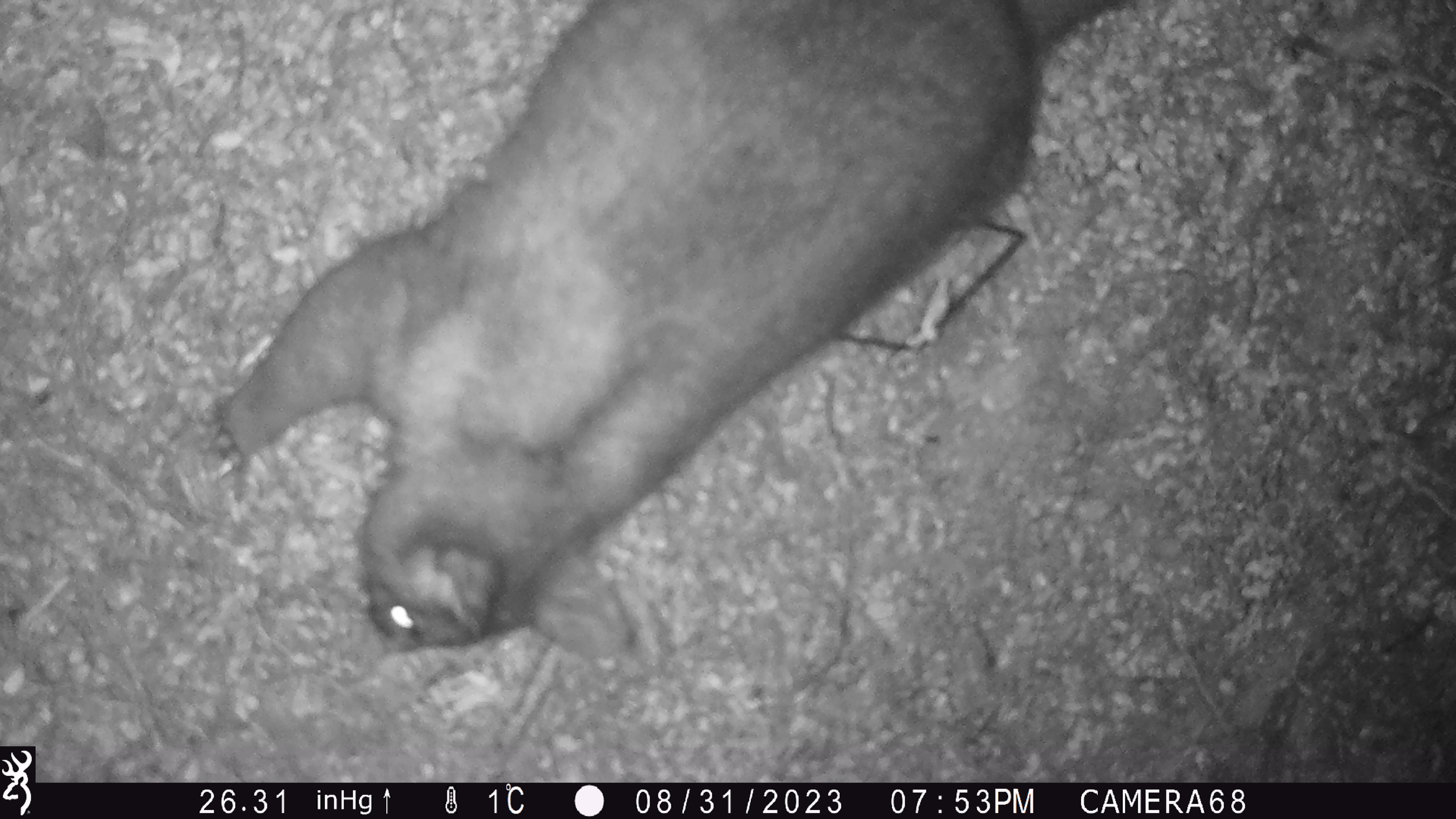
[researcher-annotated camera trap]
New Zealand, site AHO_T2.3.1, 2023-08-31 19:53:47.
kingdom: Animalia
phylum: Chordata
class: Mammalia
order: Carnivora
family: Mustelidae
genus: Mustela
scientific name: Mustela erminea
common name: stoat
Stoat (Mustela erminea).